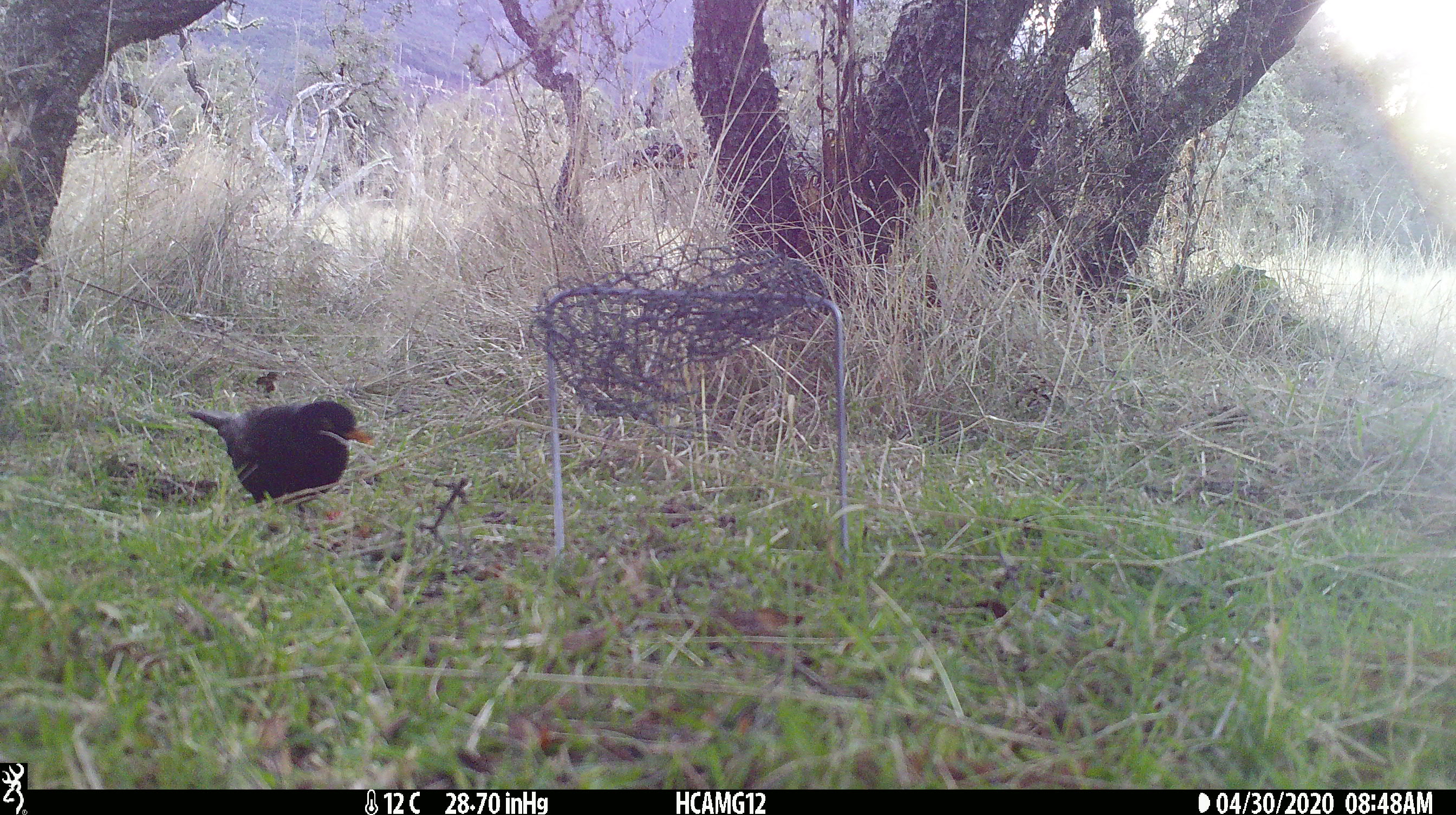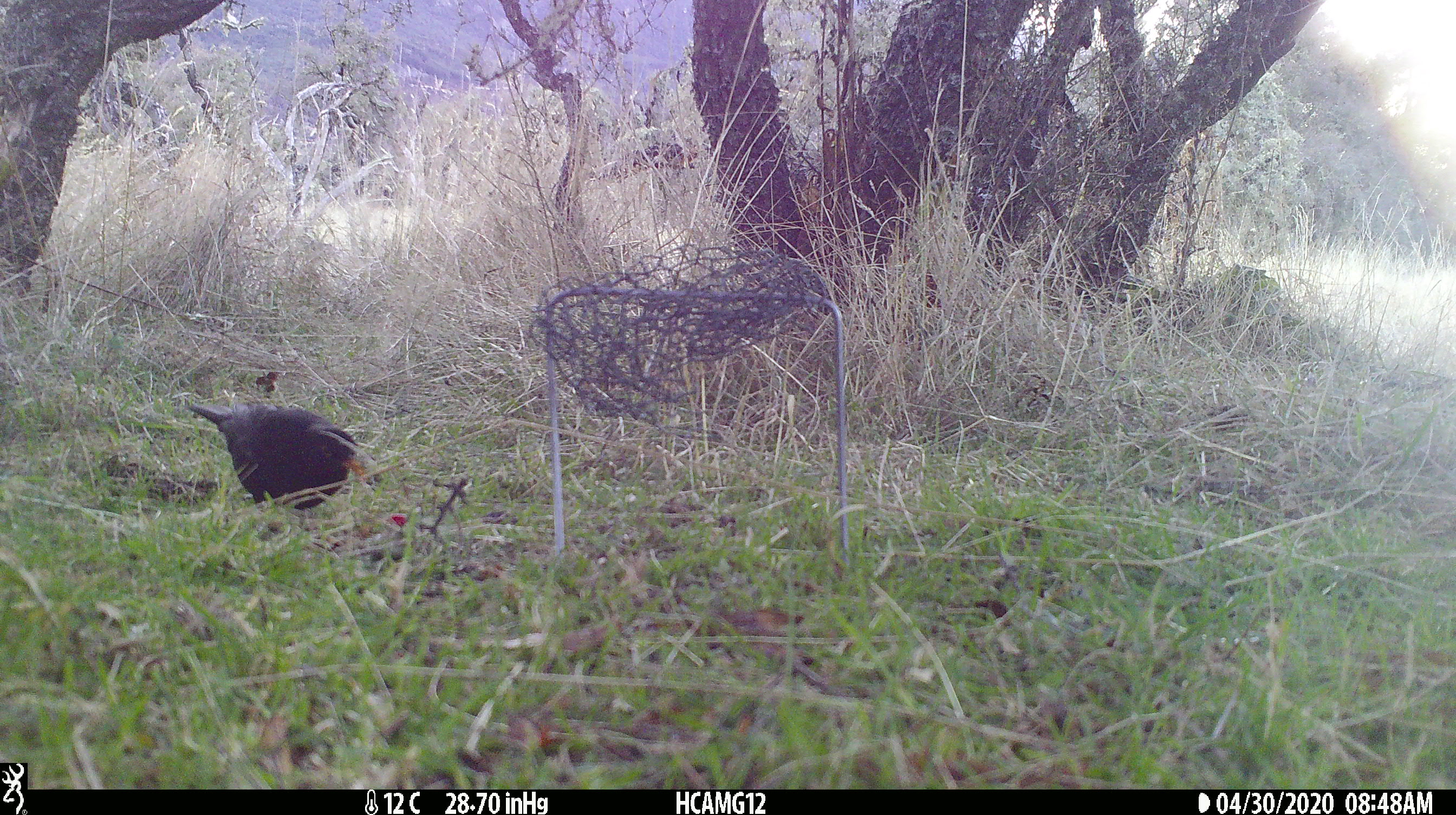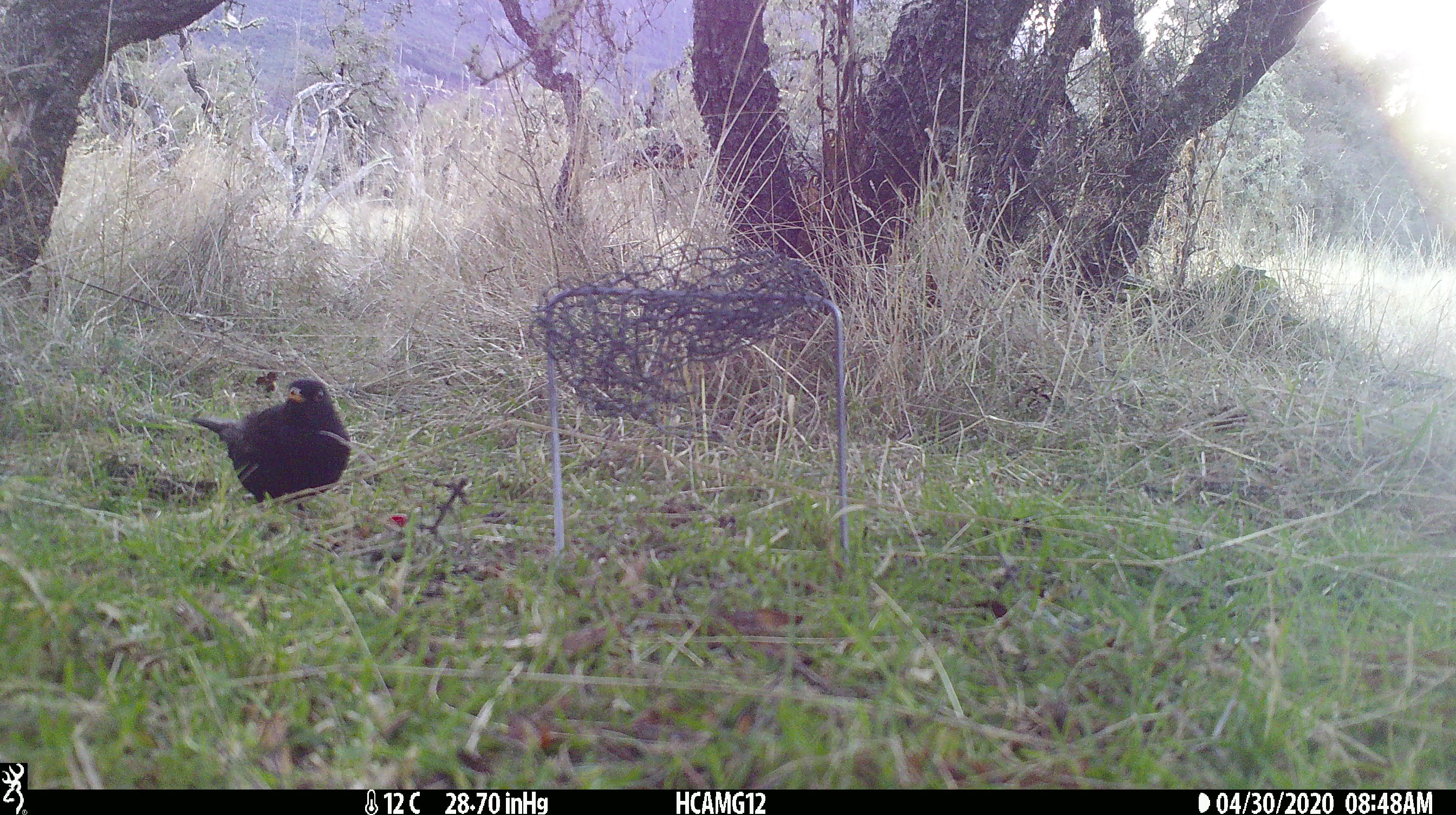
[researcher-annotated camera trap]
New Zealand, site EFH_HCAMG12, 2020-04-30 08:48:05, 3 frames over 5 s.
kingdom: Animalia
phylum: Chordata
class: Aves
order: Passeriformes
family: Turdidae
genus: Turdus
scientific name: Turdus merula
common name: eurasian blackbird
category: blackbird